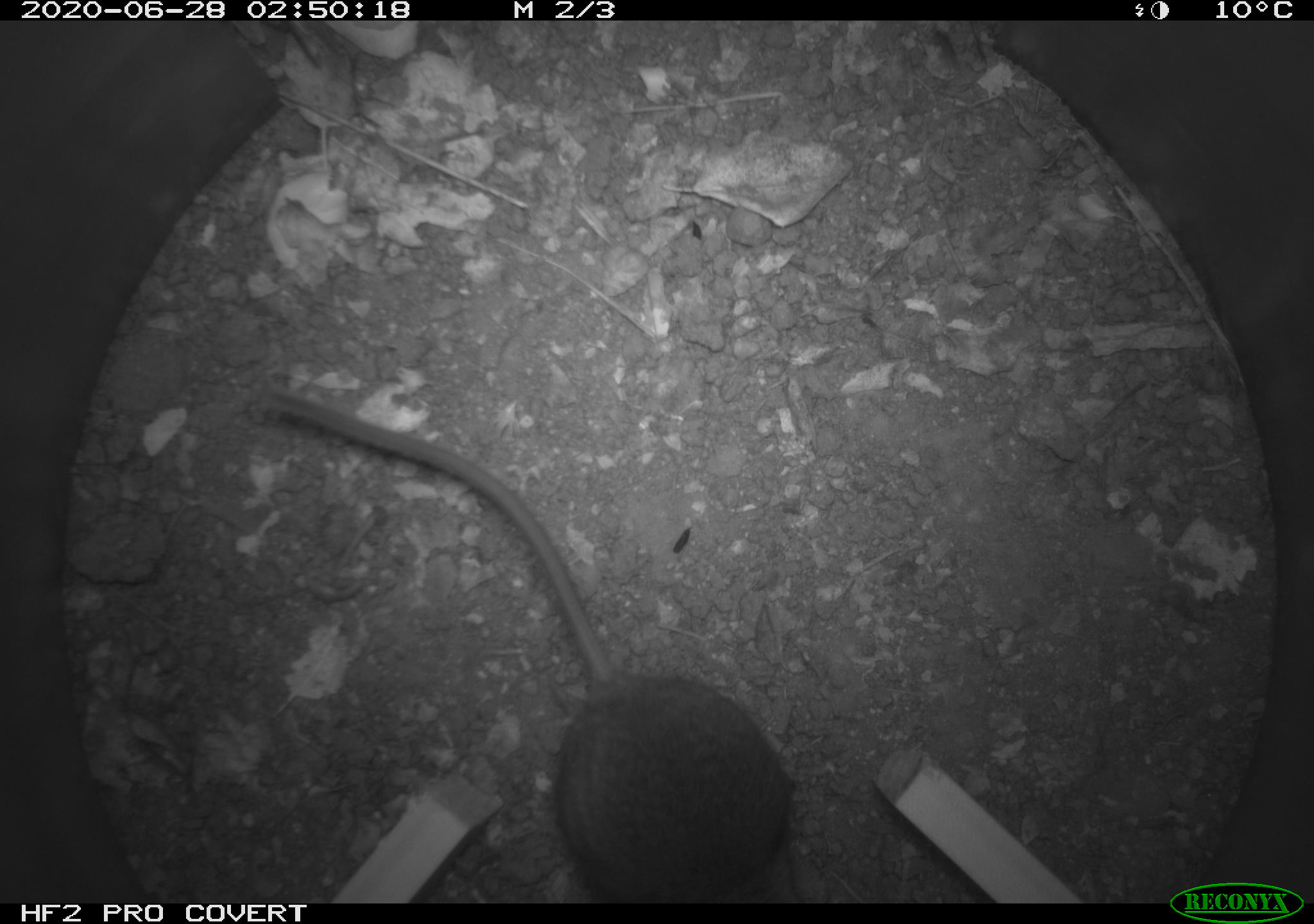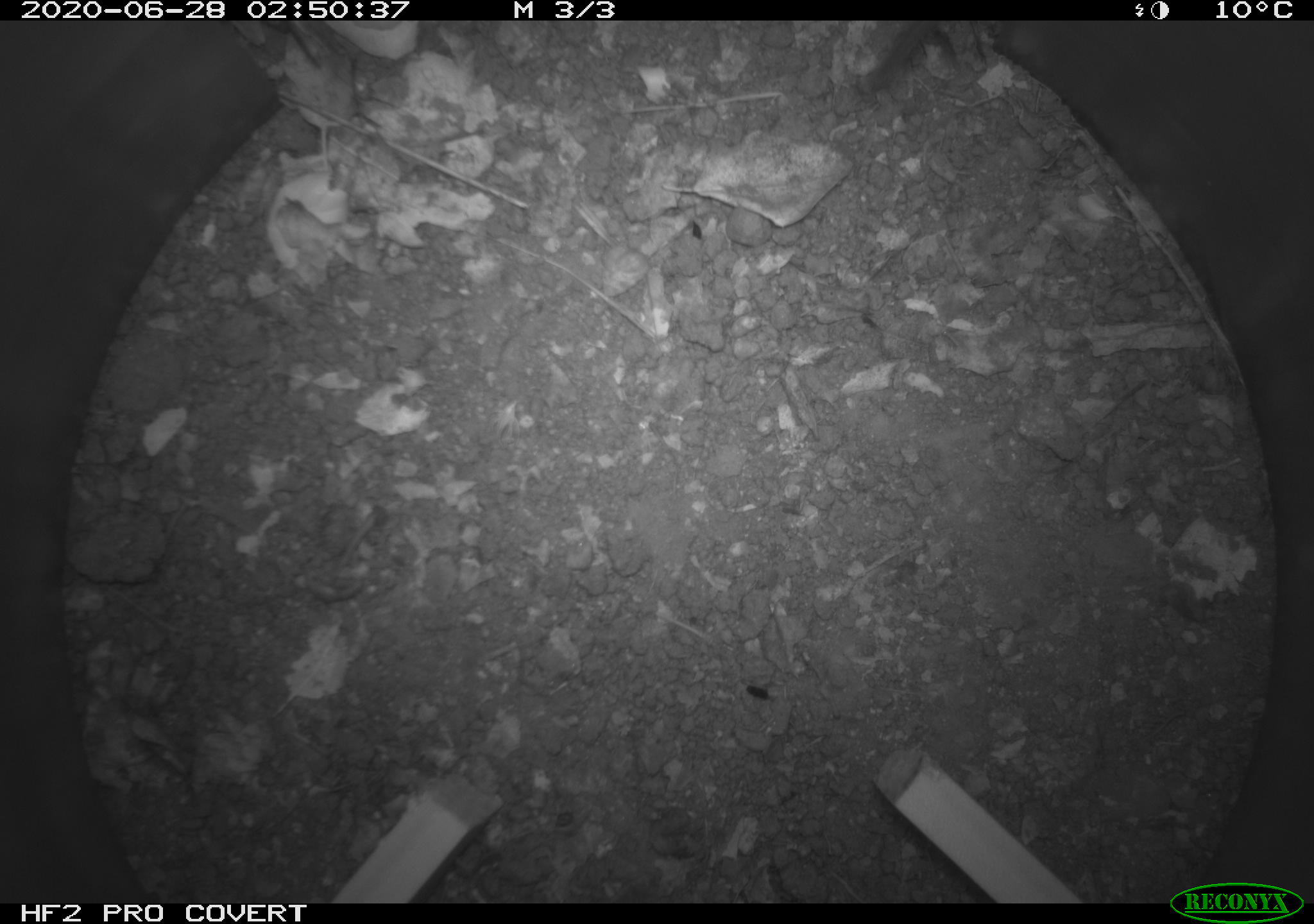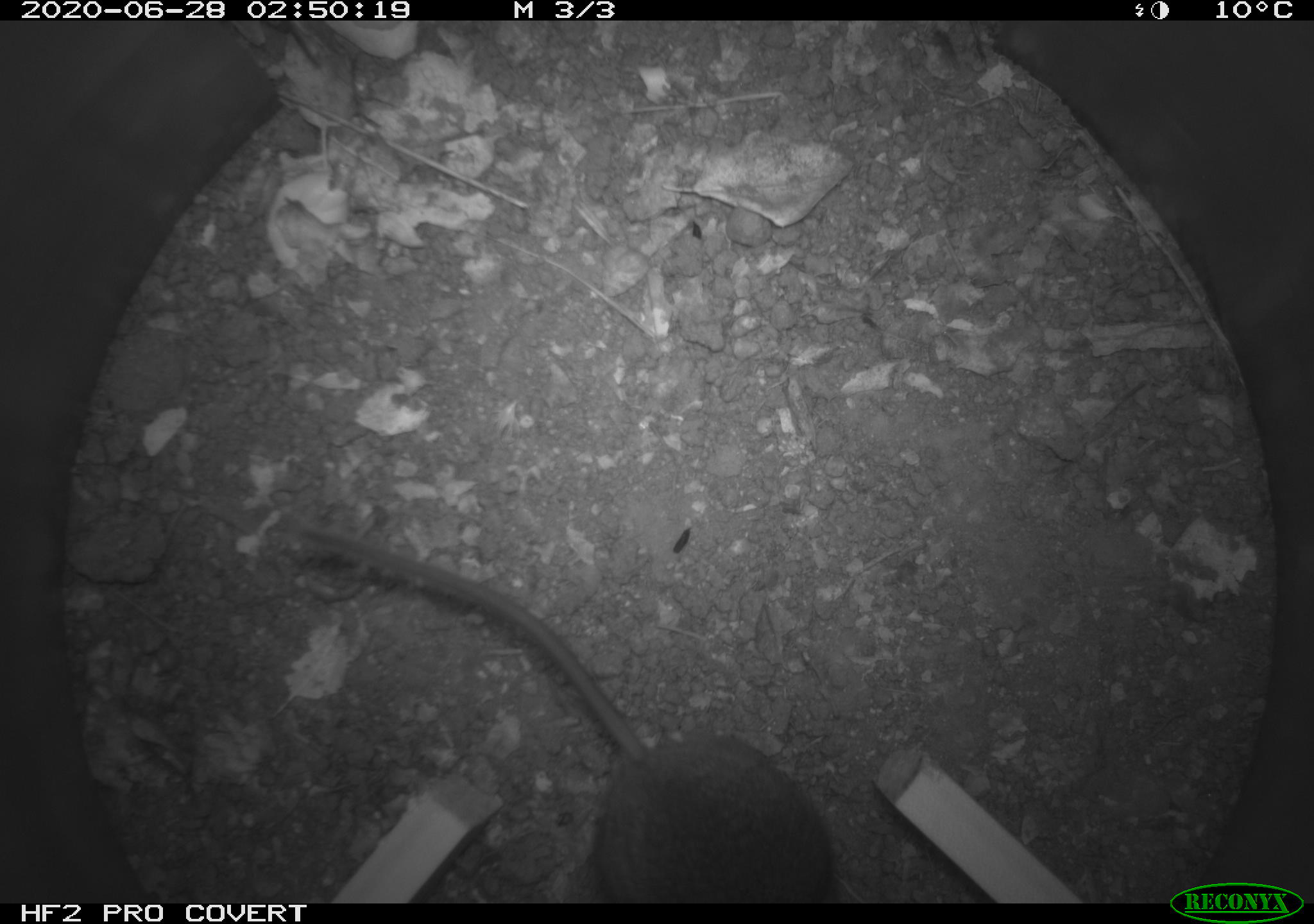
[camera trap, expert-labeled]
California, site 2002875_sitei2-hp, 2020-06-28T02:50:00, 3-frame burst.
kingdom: Animalia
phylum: Chordata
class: Mammalia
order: Rodentia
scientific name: Rodentia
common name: rodent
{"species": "rodent (Rodentia)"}